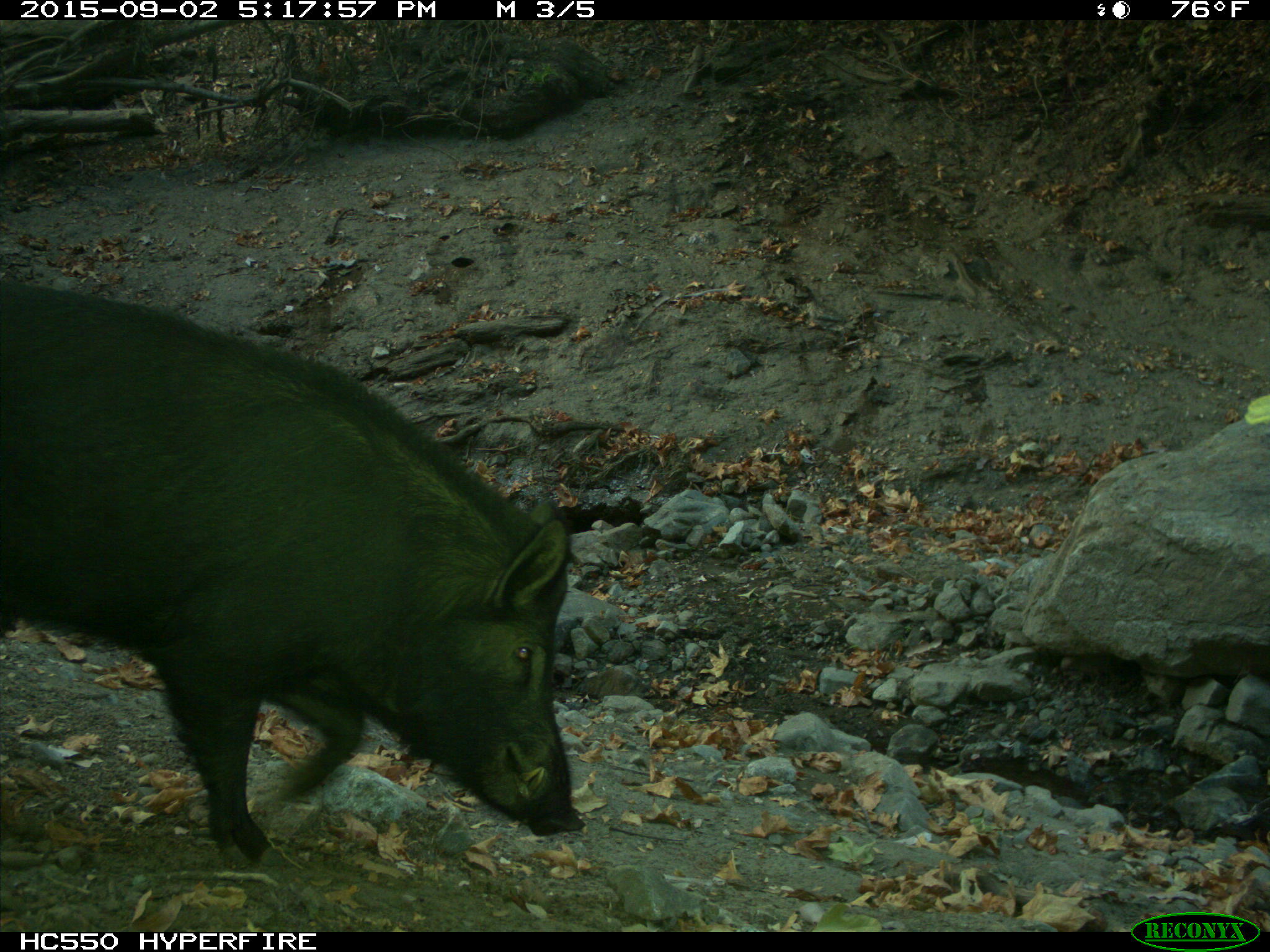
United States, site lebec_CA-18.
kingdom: Animalia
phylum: Chordata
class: Mammalia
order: Artiodactyla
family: Suidae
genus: Sus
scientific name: Sus scrofa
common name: wild boar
Sus scrofa (wild boar).